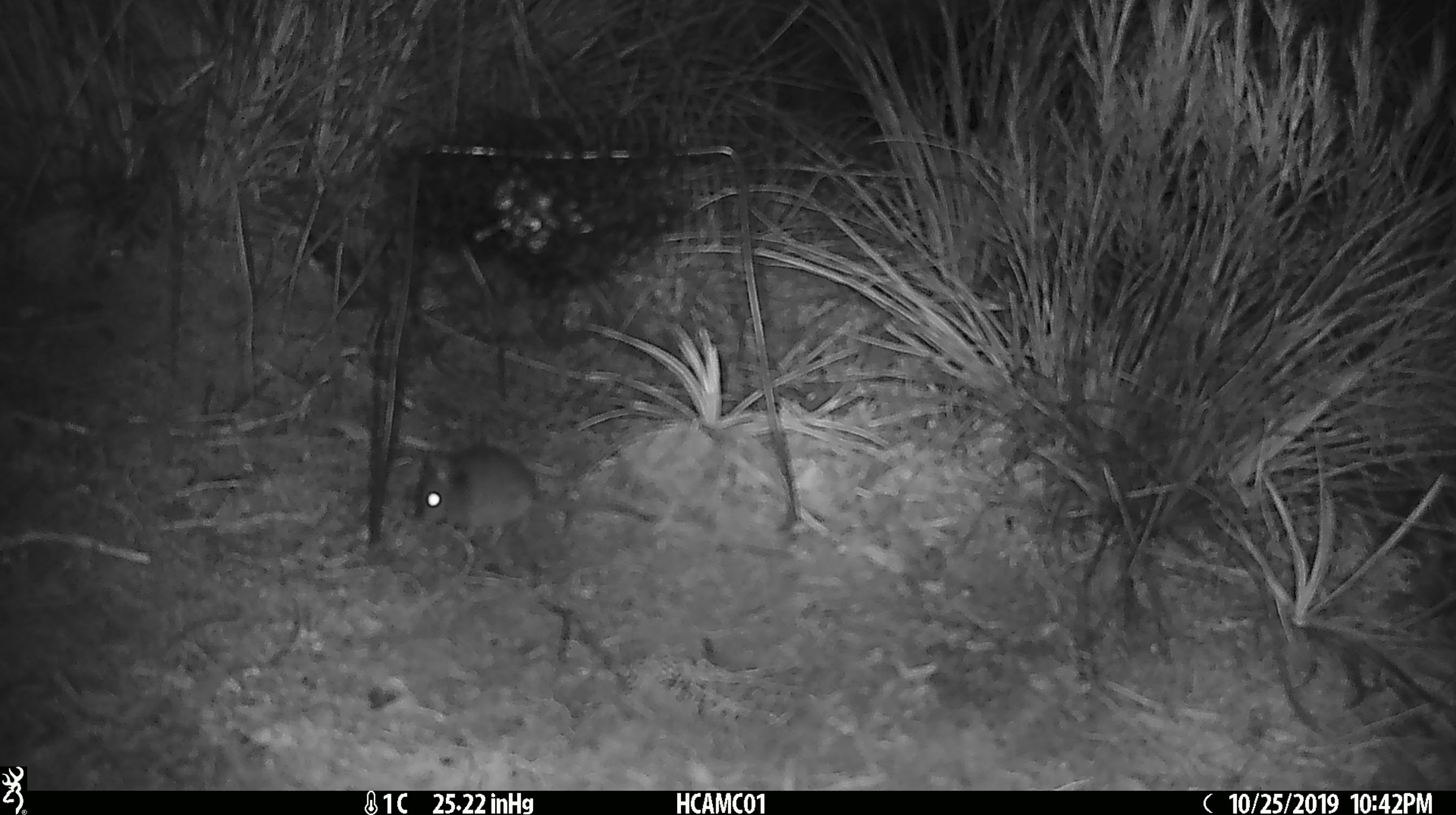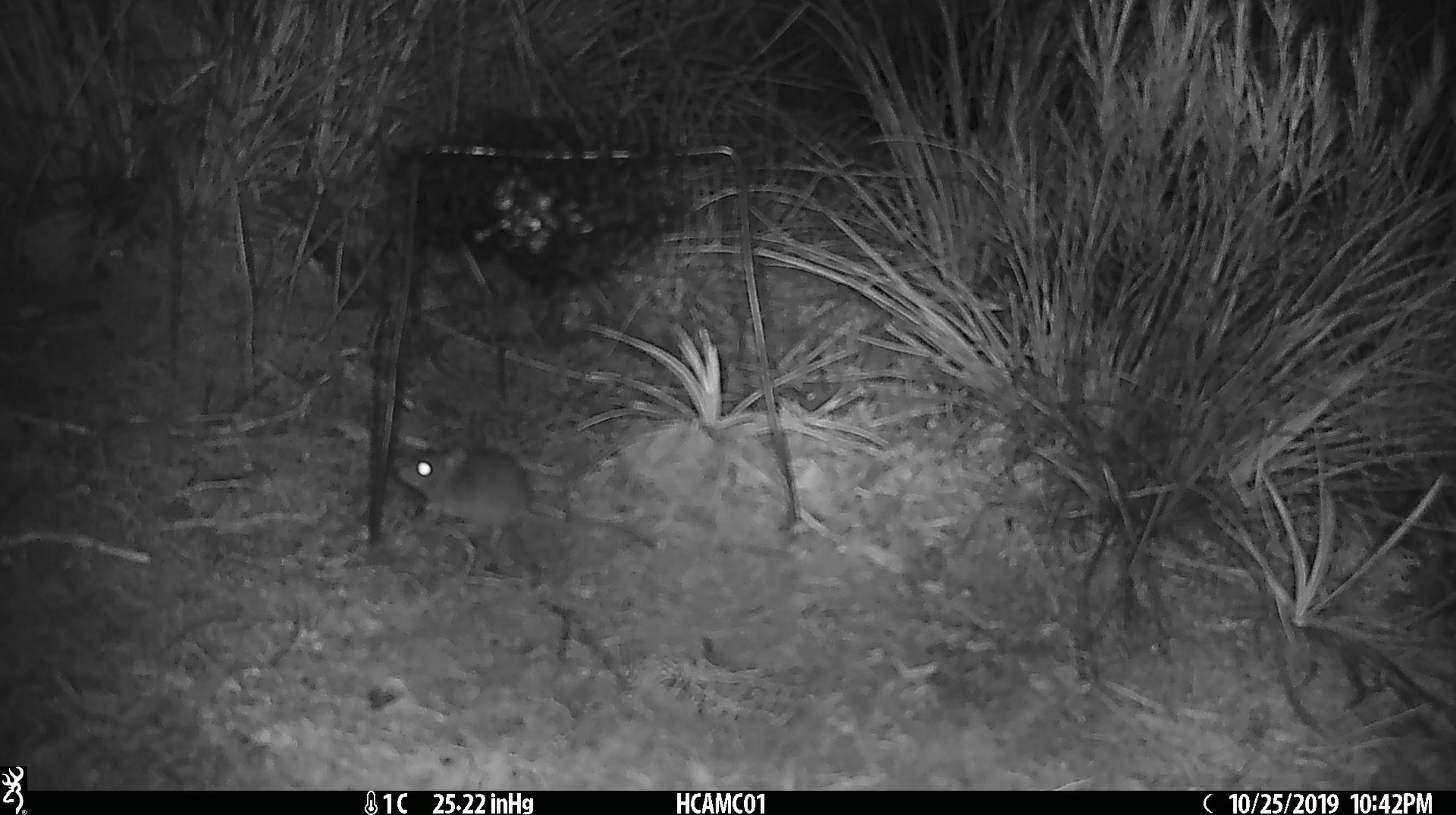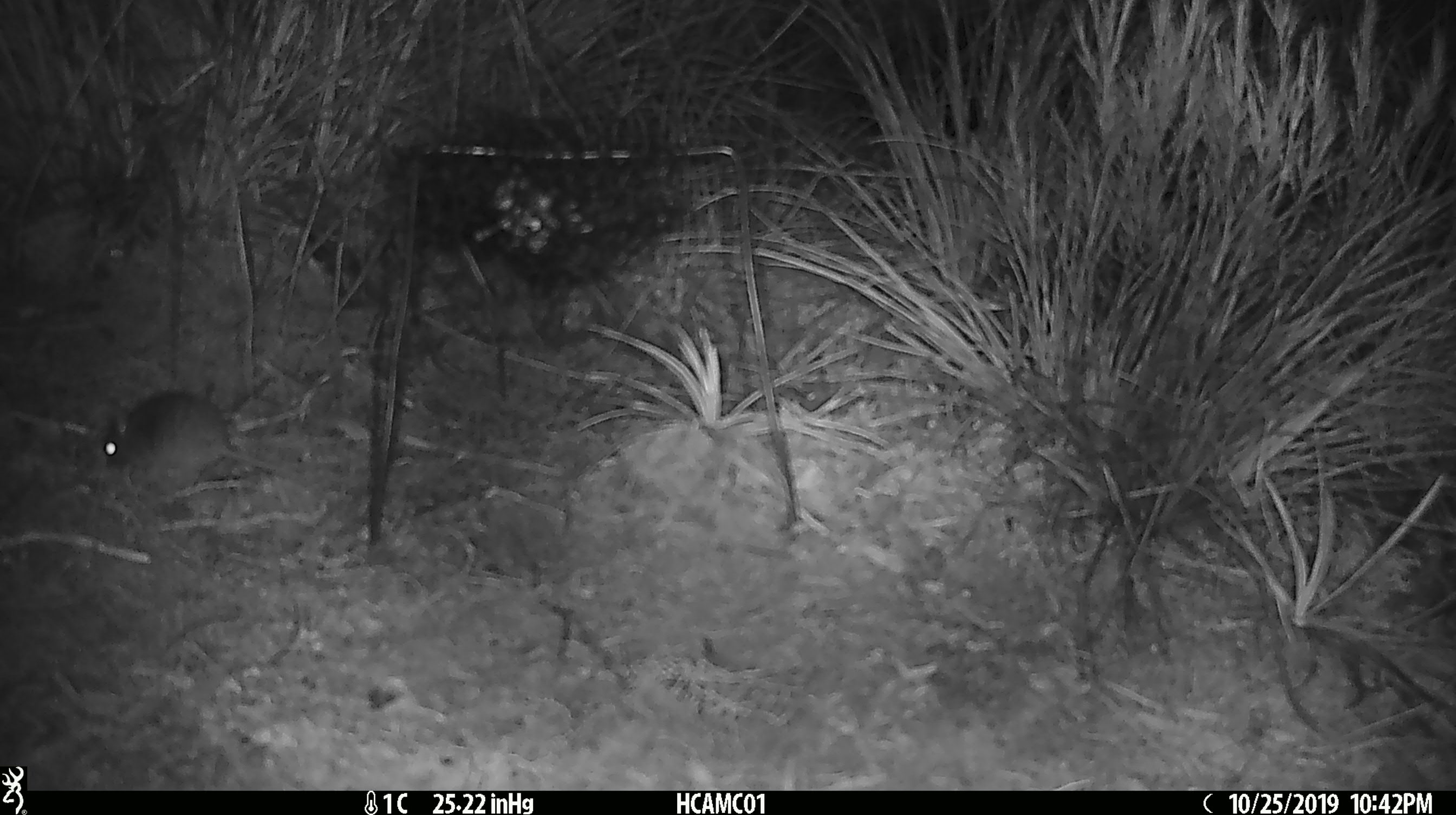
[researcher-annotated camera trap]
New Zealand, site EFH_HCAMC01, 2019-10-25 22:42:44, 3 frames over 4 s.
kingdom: Animalia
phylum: Chordata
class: Mammalia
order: Rodentia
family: Muridae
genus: Mus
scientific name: Mus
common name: mouse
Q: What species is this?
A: Mouse (Mus).